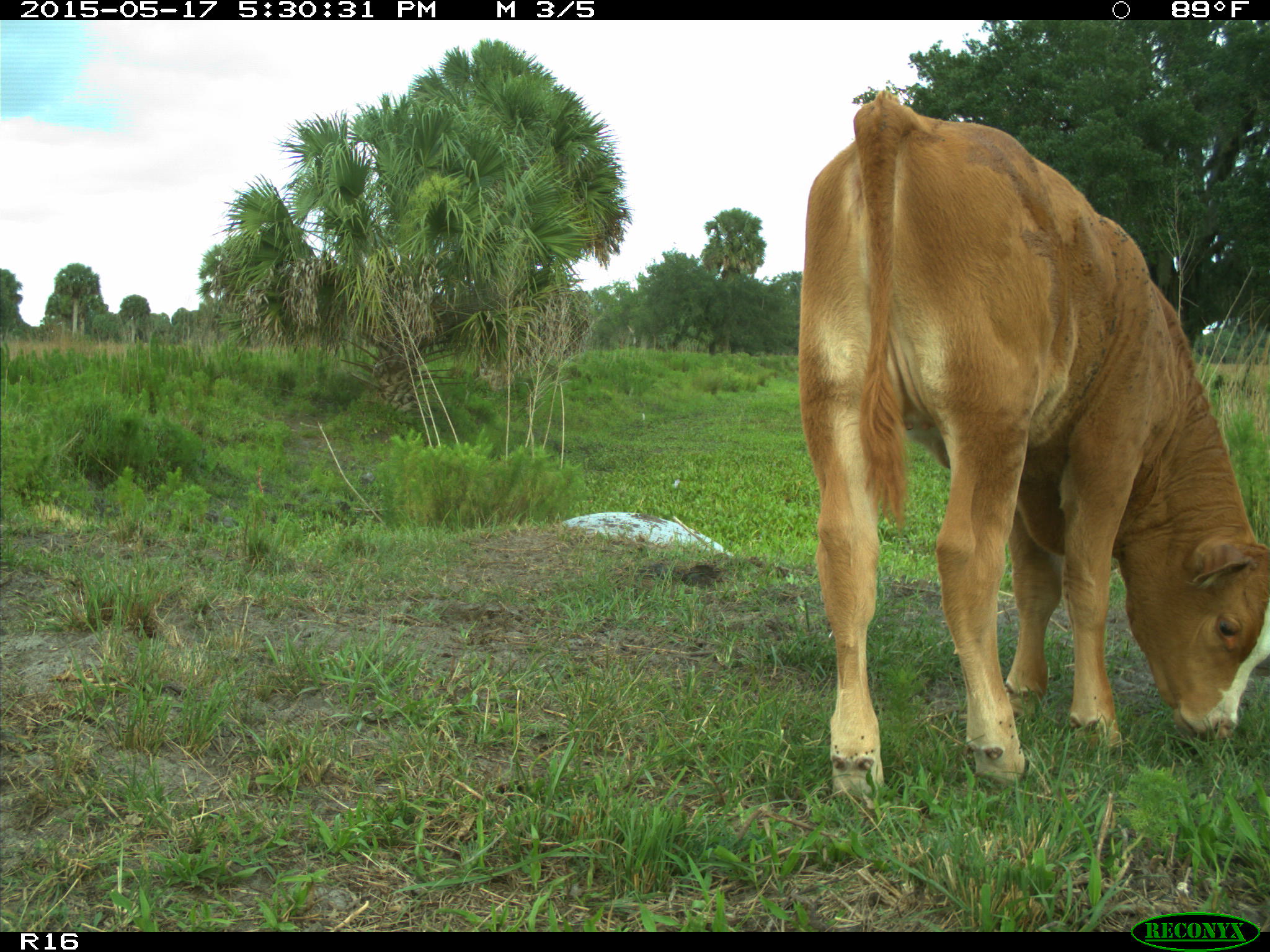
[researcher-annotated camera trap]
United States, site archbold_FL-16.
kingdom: Animalia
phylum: Chordata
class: Mammalia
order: Artiodactyla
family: Bovidae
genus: Bos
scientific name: Bos taurus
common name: domestic cow